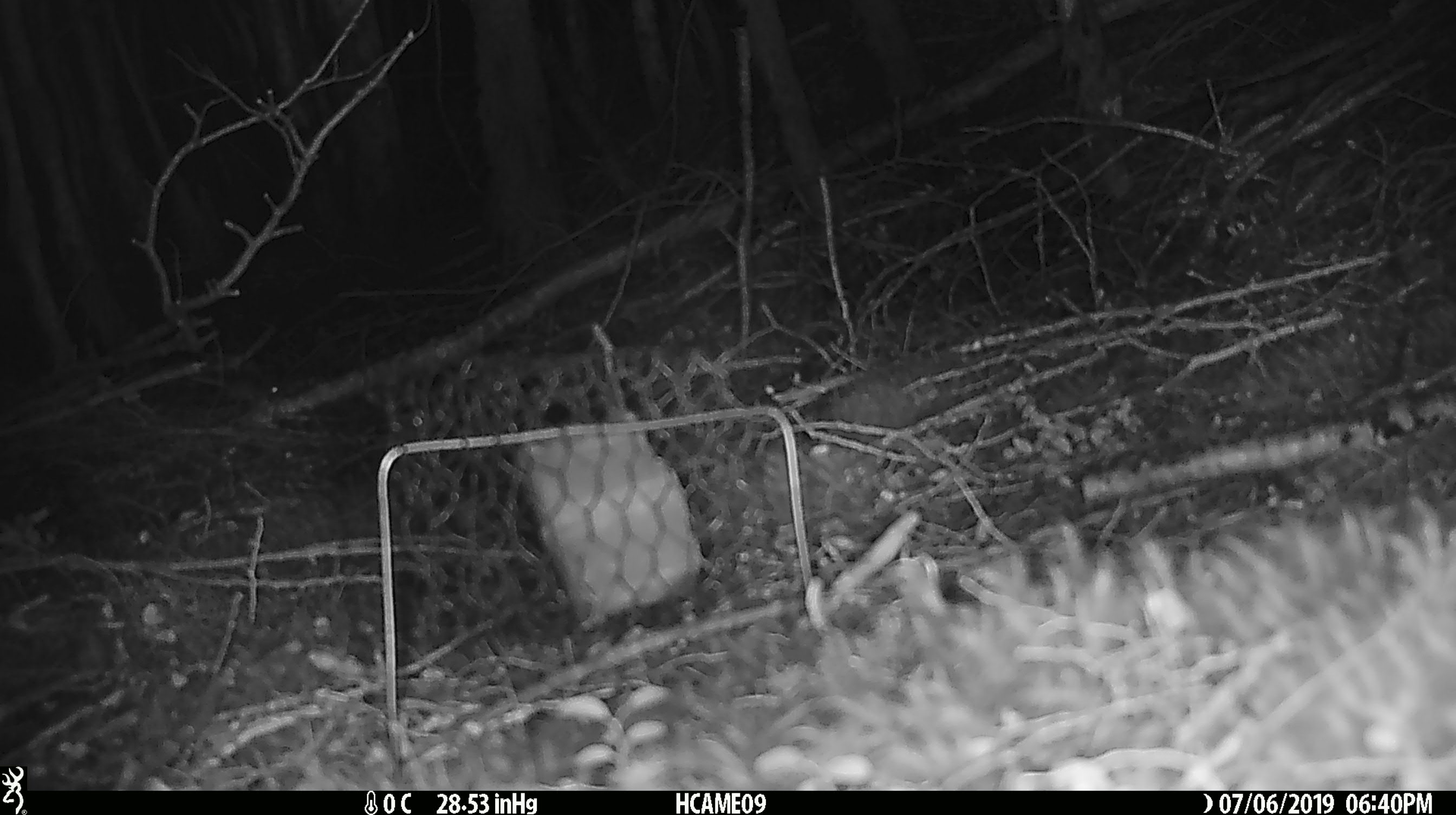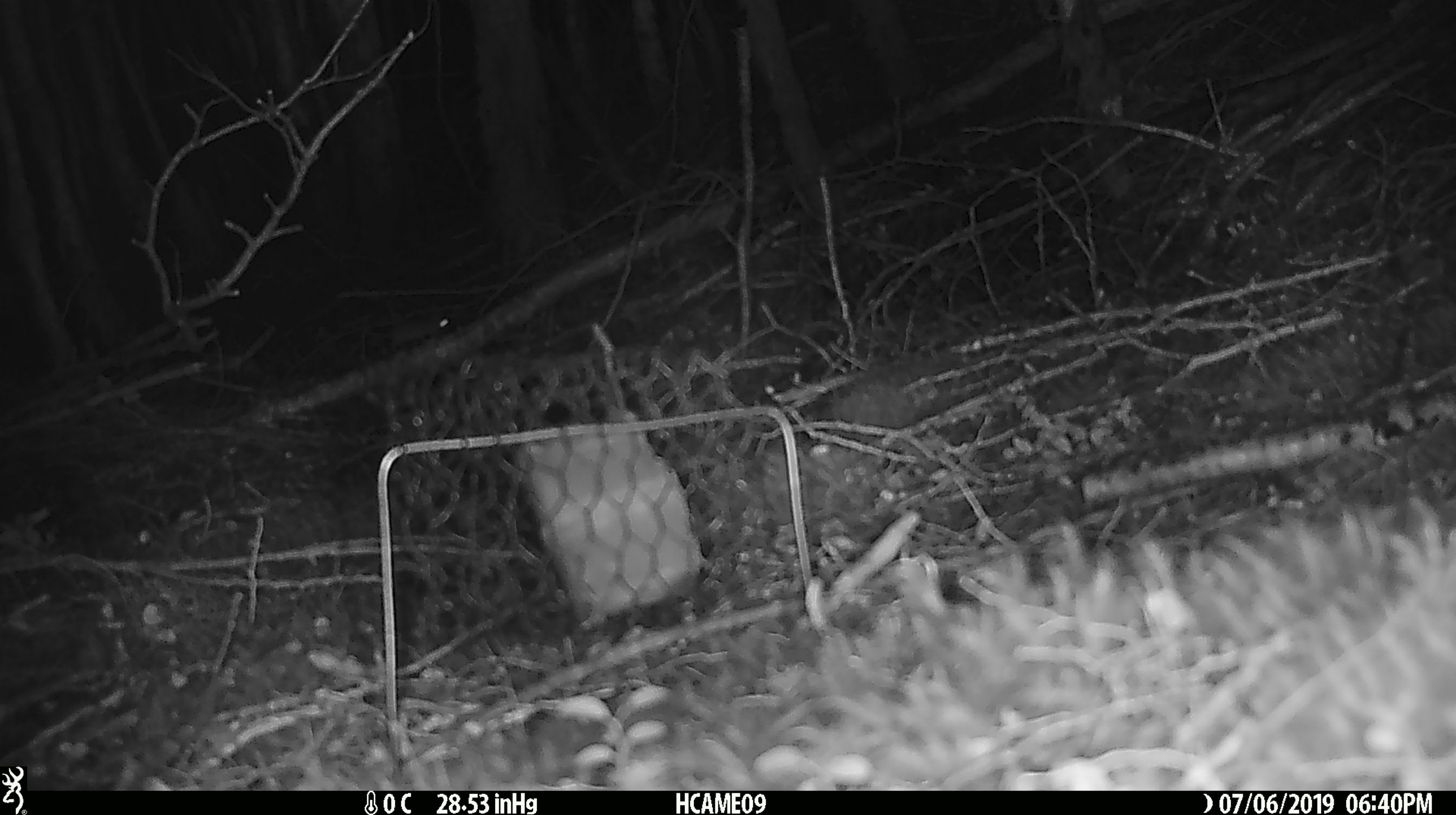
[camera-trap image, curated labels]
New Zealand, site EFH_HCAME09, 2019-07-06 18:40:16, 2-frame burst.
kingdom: Animalia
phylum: Chordata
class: Mammalia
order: Rodentia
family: Muridae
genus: Mus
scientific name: Mus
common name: mouse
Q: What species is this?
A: Mouse (Mus).